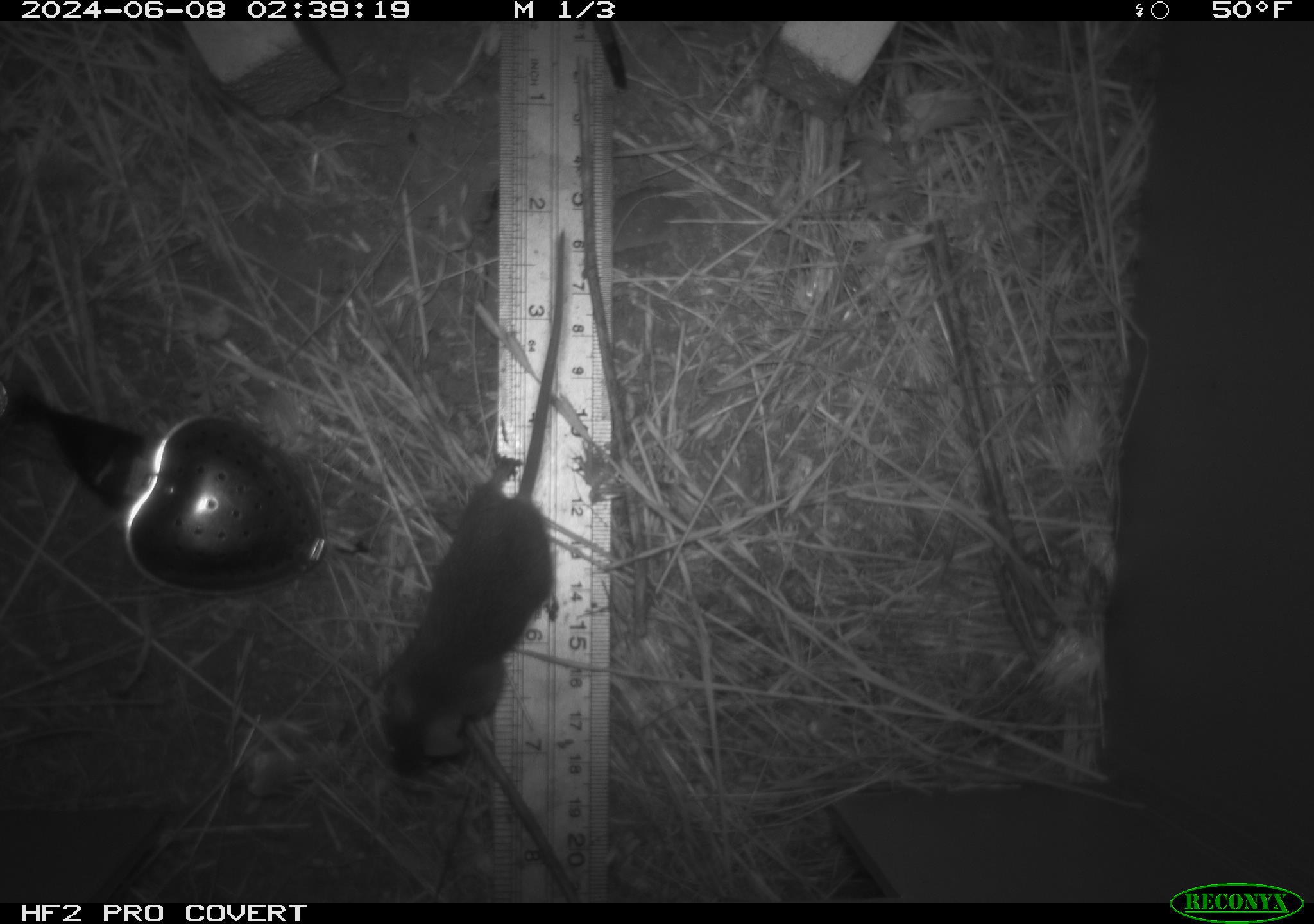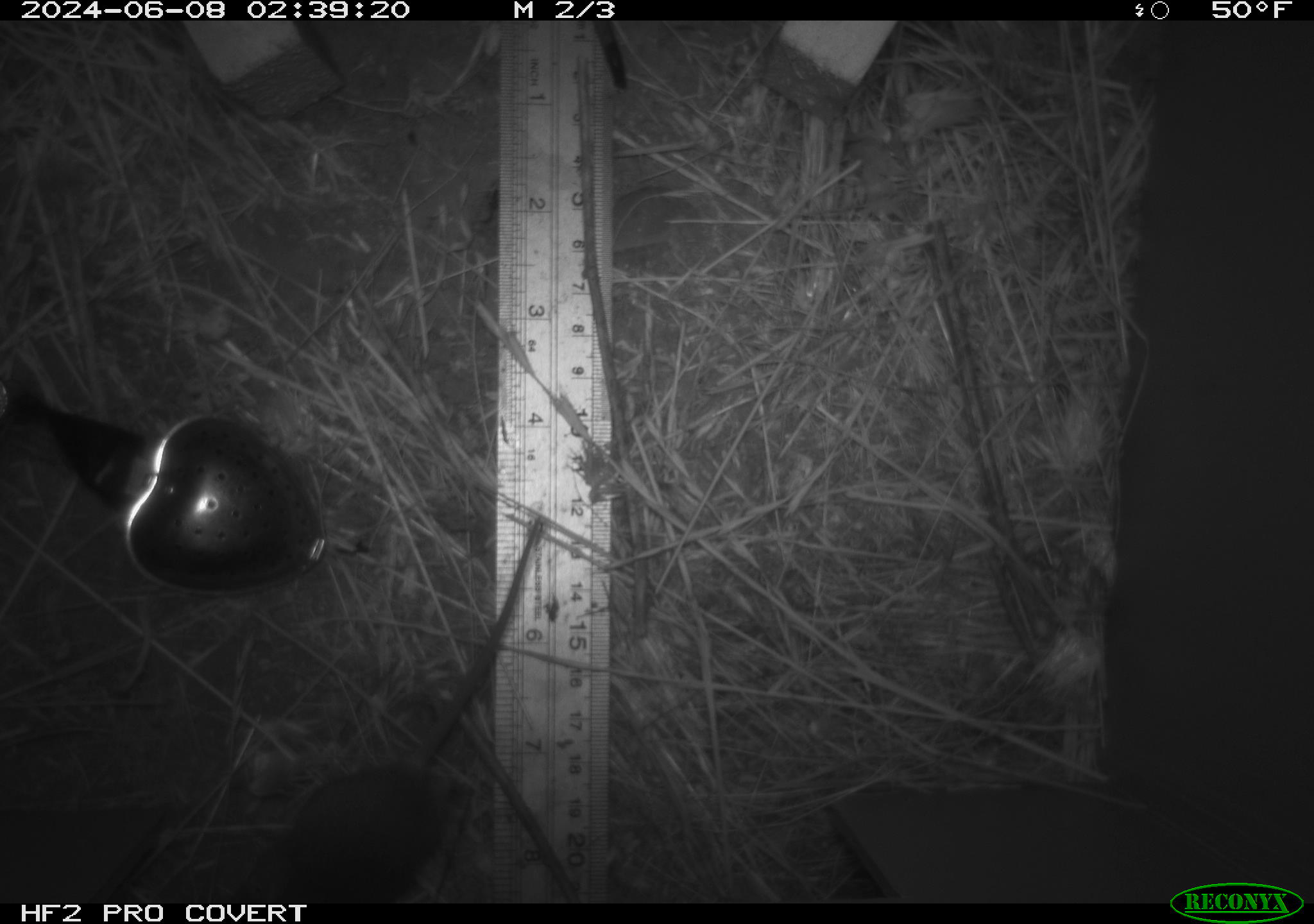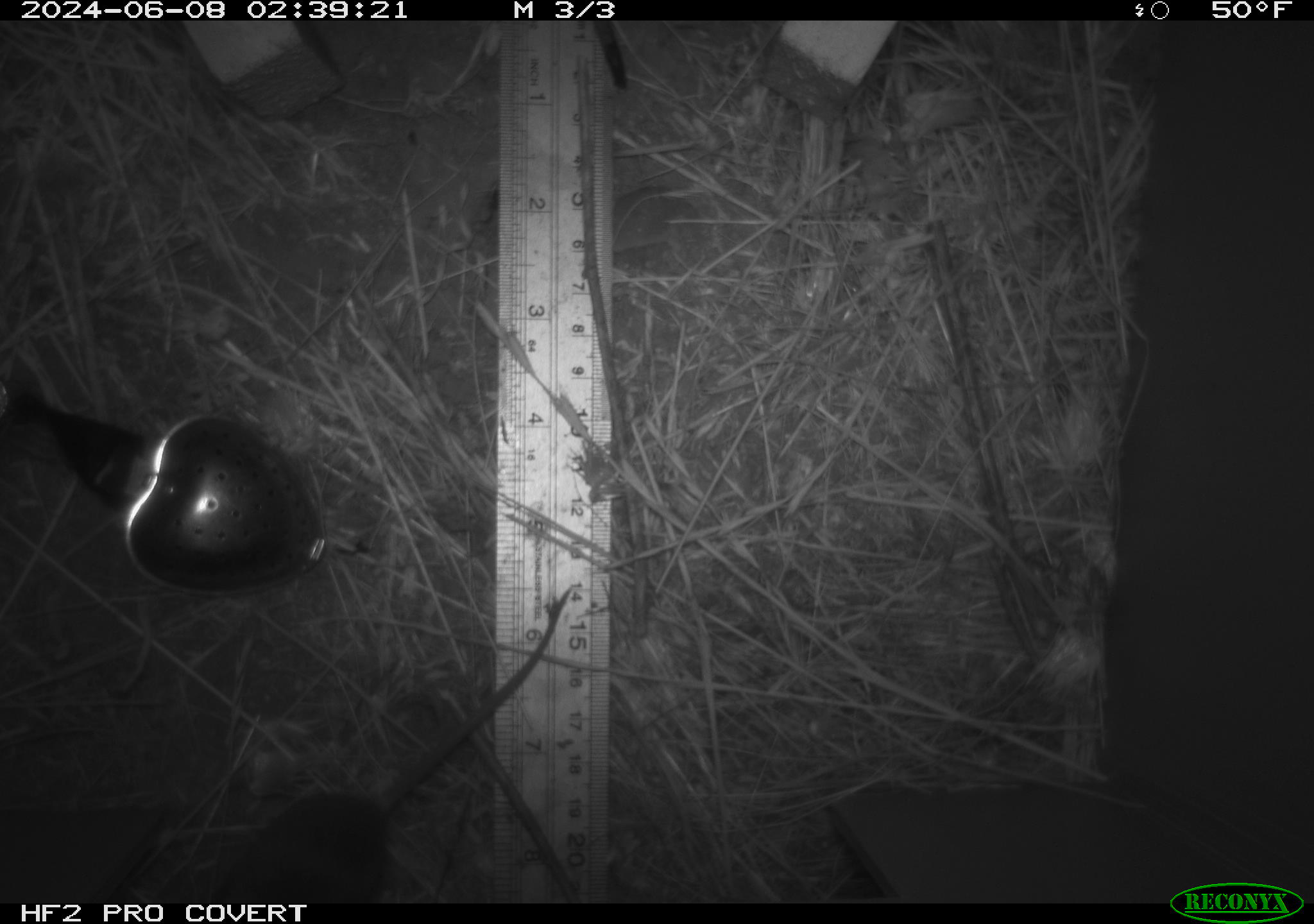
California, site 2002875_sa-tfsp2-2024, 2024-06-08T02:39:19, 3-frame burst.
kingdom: Animalia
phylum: Chordata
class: Mammalia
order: Rodentia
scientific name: Rodentia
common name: mouse species